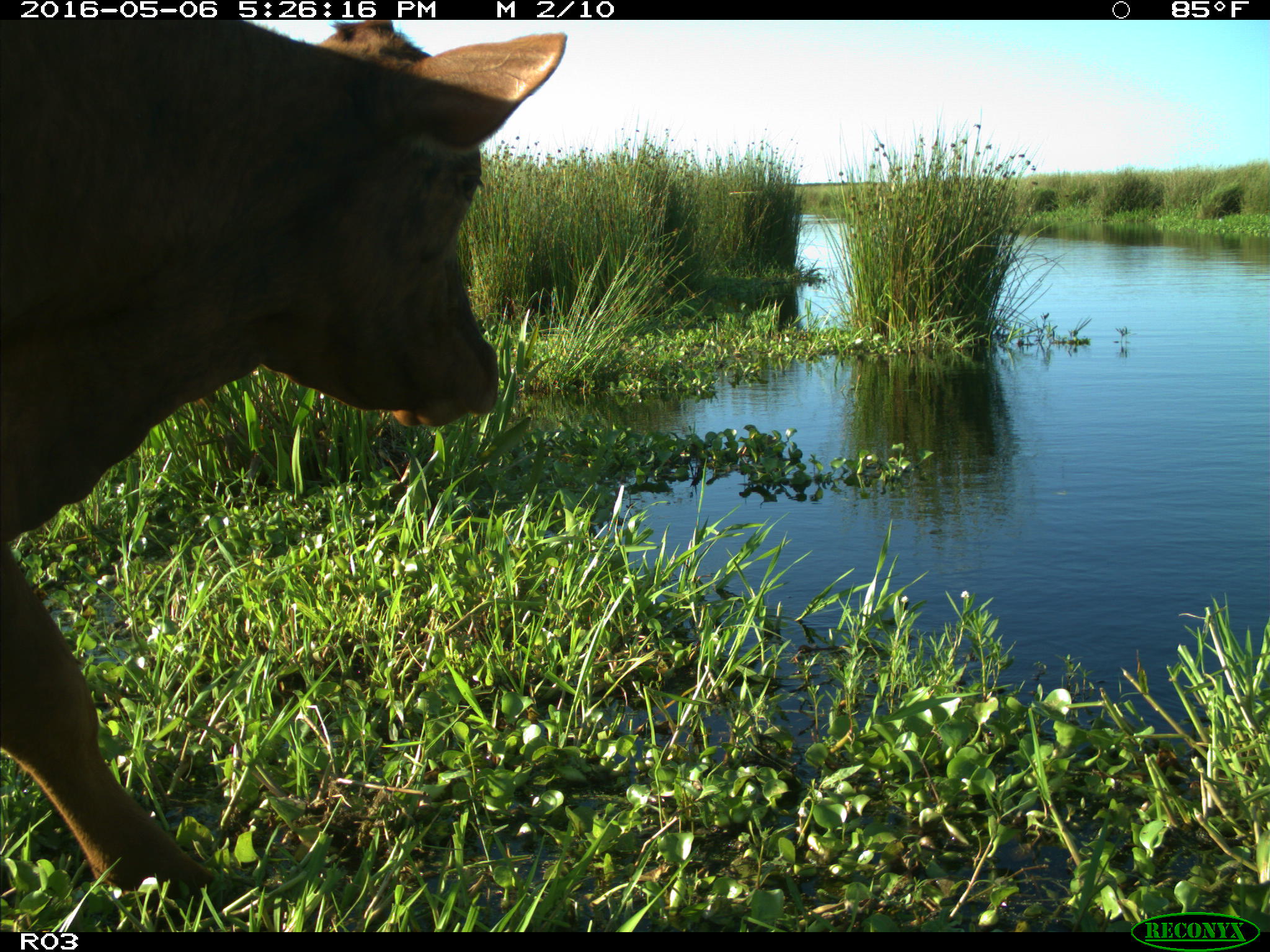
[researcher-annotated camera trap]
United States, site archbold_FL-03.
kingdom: Animalia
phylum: Chordata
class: Mammalia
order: Artiodactyla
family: Bovidae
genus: Bos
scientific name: Bos taurus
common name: domestic cow